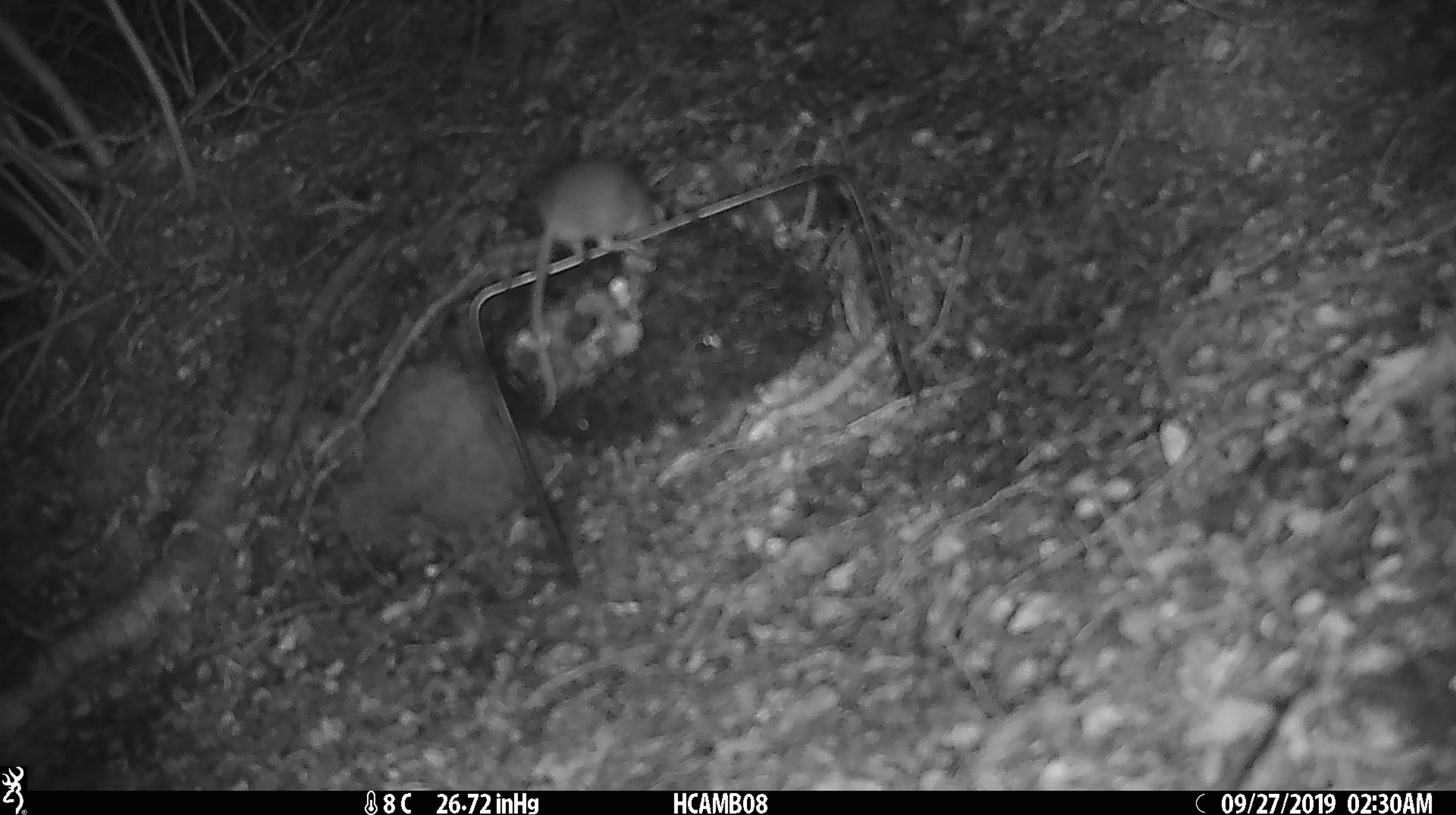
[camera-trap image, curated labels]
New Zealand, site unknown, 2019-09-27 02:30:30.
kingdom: Animalia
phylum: Chordata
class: Mammalia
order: Rodentia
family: Muridae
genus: Mus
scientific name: Mus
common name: mouse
Mouse (Mus).